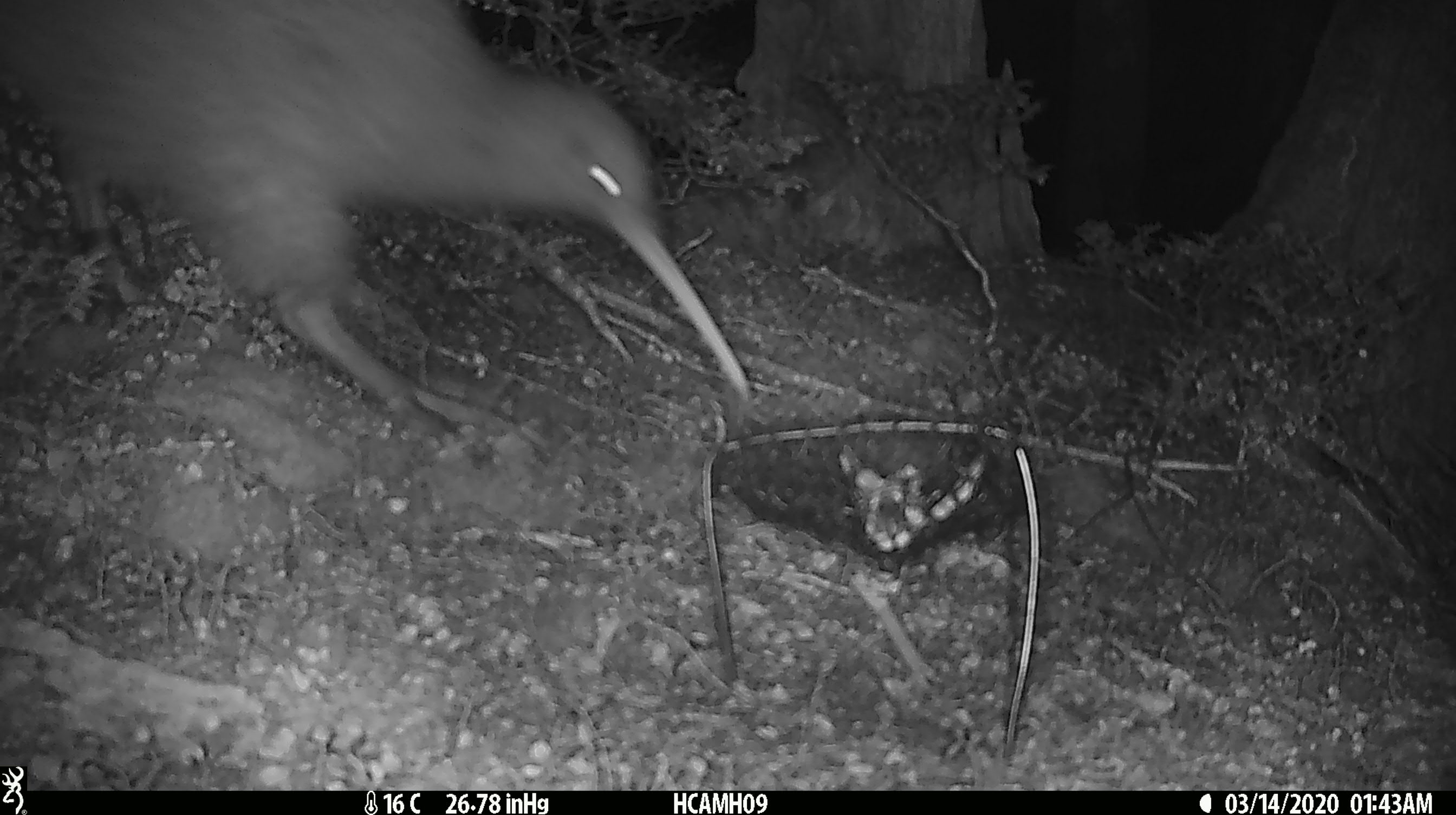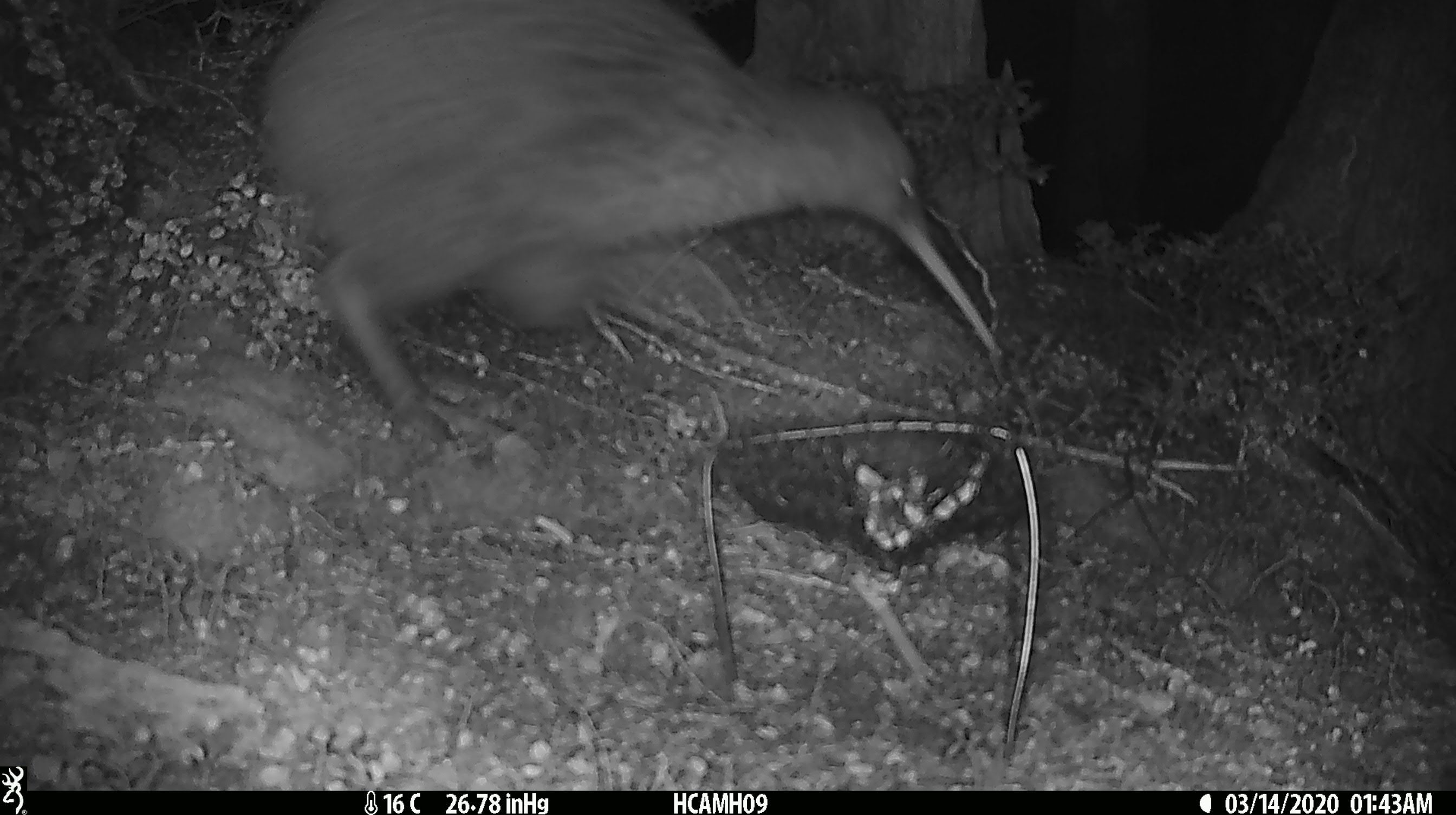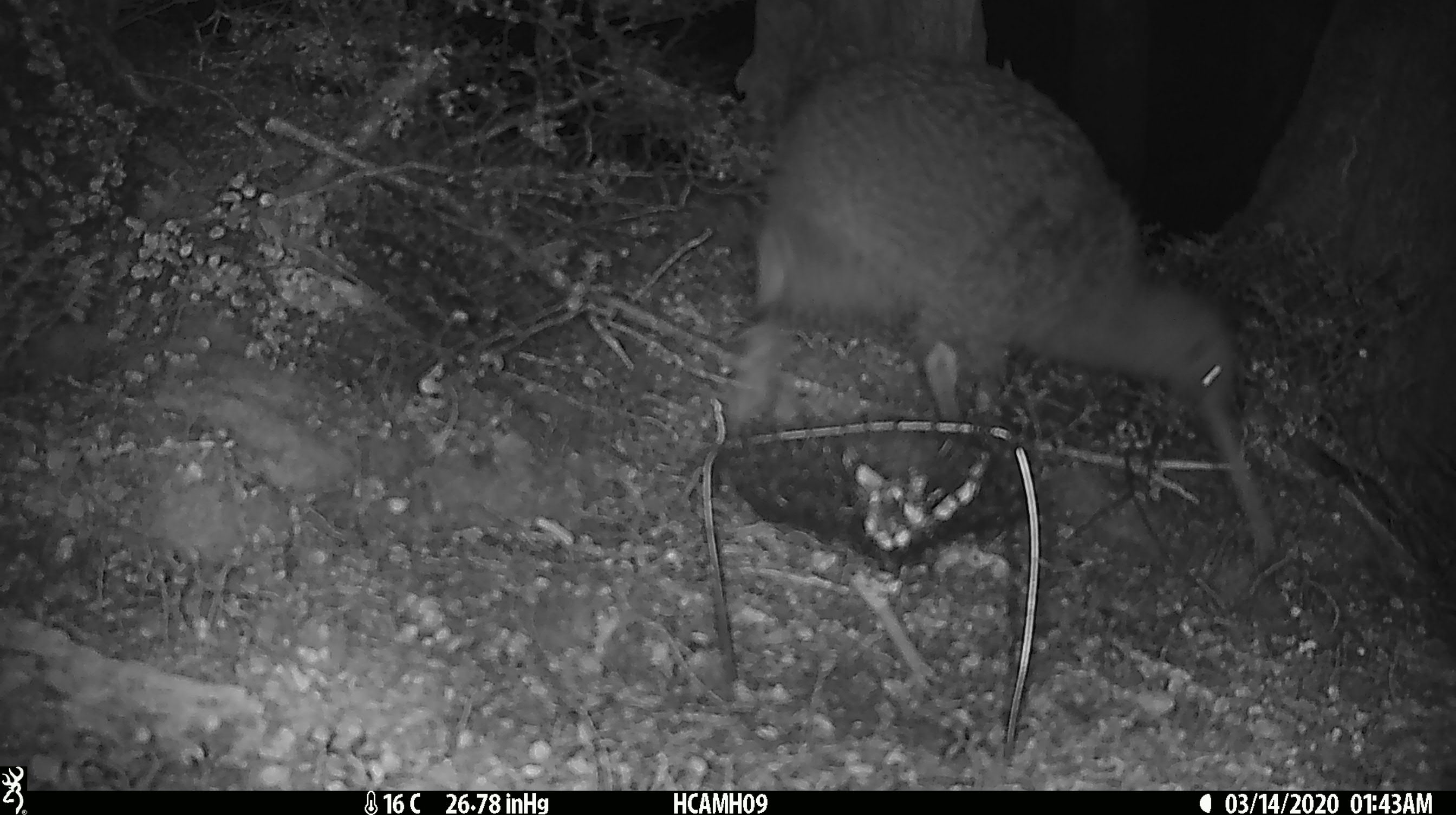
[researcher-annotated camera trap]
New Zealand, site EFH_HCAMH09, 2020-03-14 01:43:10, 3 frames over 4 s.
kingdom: Animalia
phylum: Chordata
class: Aves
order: Apterygiformes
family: Apterygidae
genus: Apteryx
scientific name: Apteryx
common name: kiwi